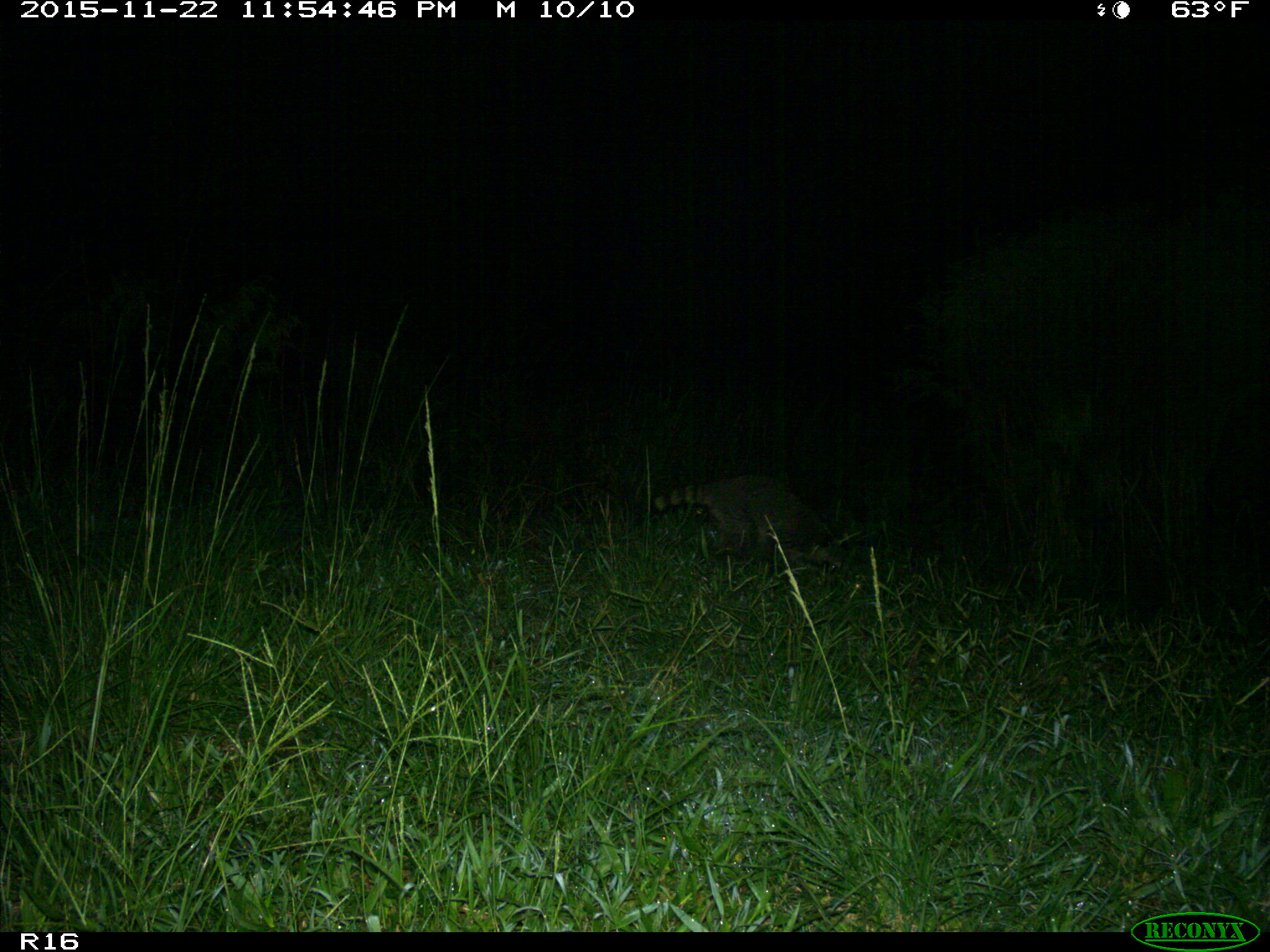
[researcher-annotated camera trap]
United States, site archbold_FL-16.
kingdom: Animalia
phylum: Chordata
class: Mammalia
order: Carnivora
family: Procyonidae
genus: Procyon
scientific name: Procyon lotor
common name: common raccoon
Procyon lotor (common raccoon).